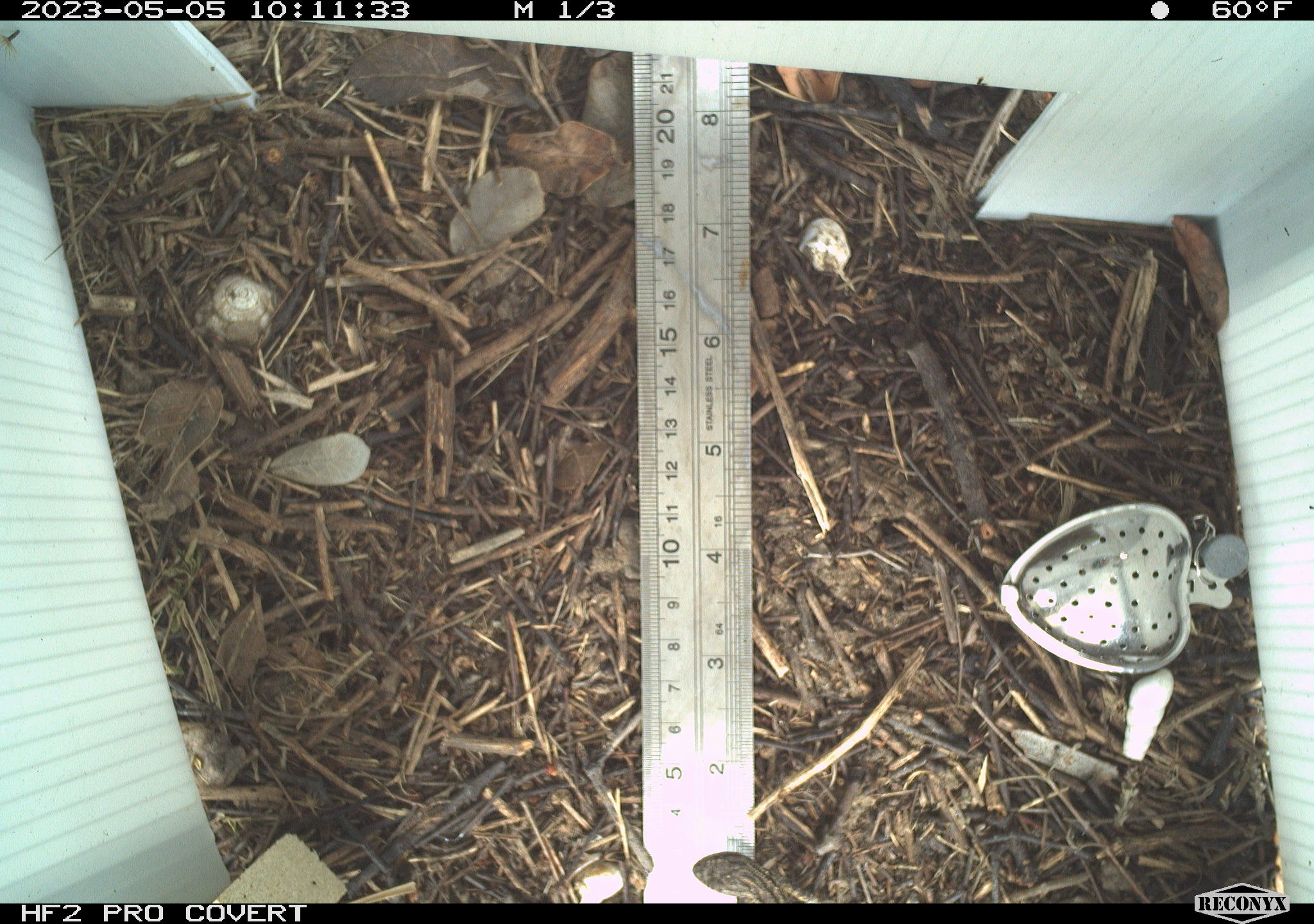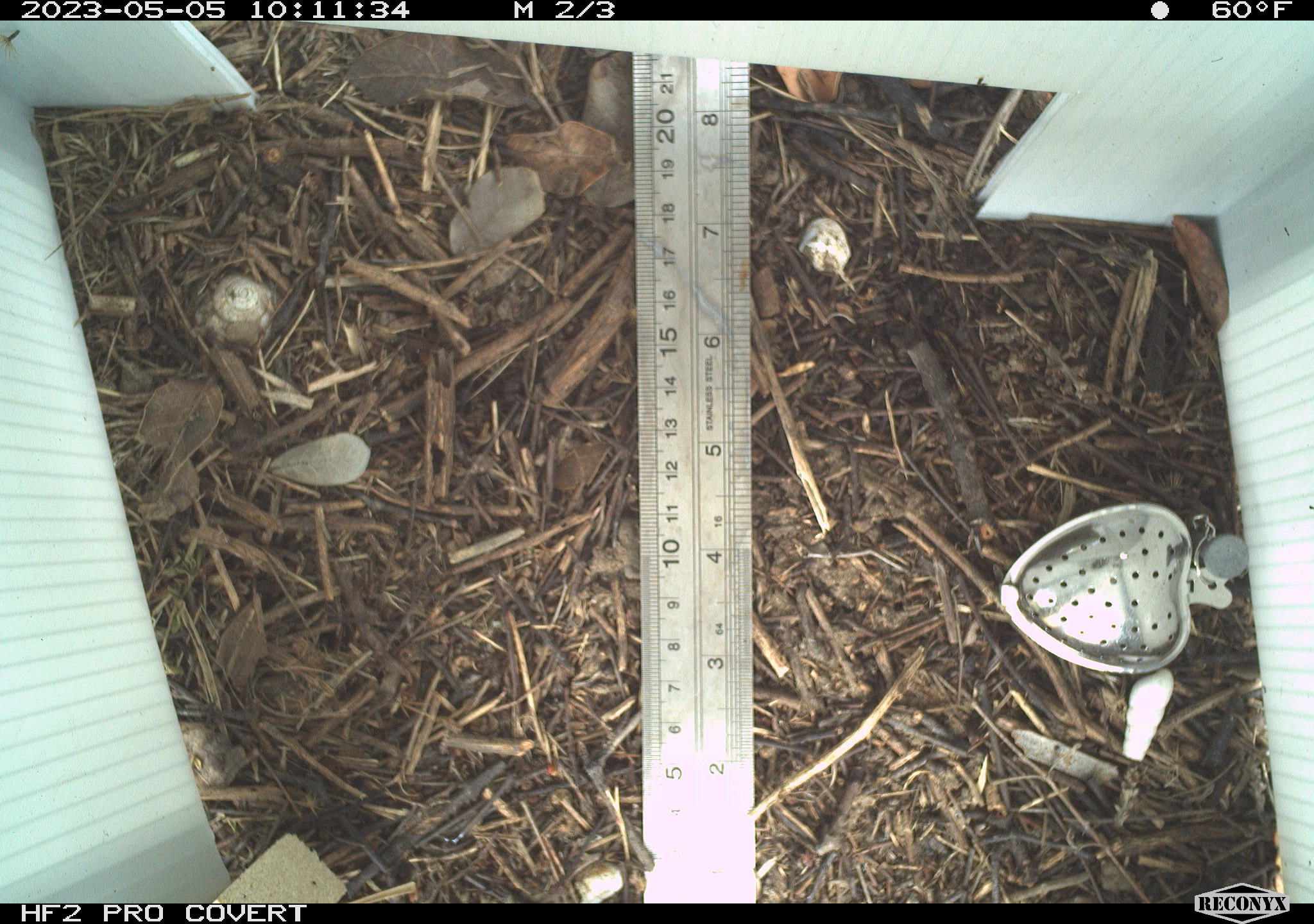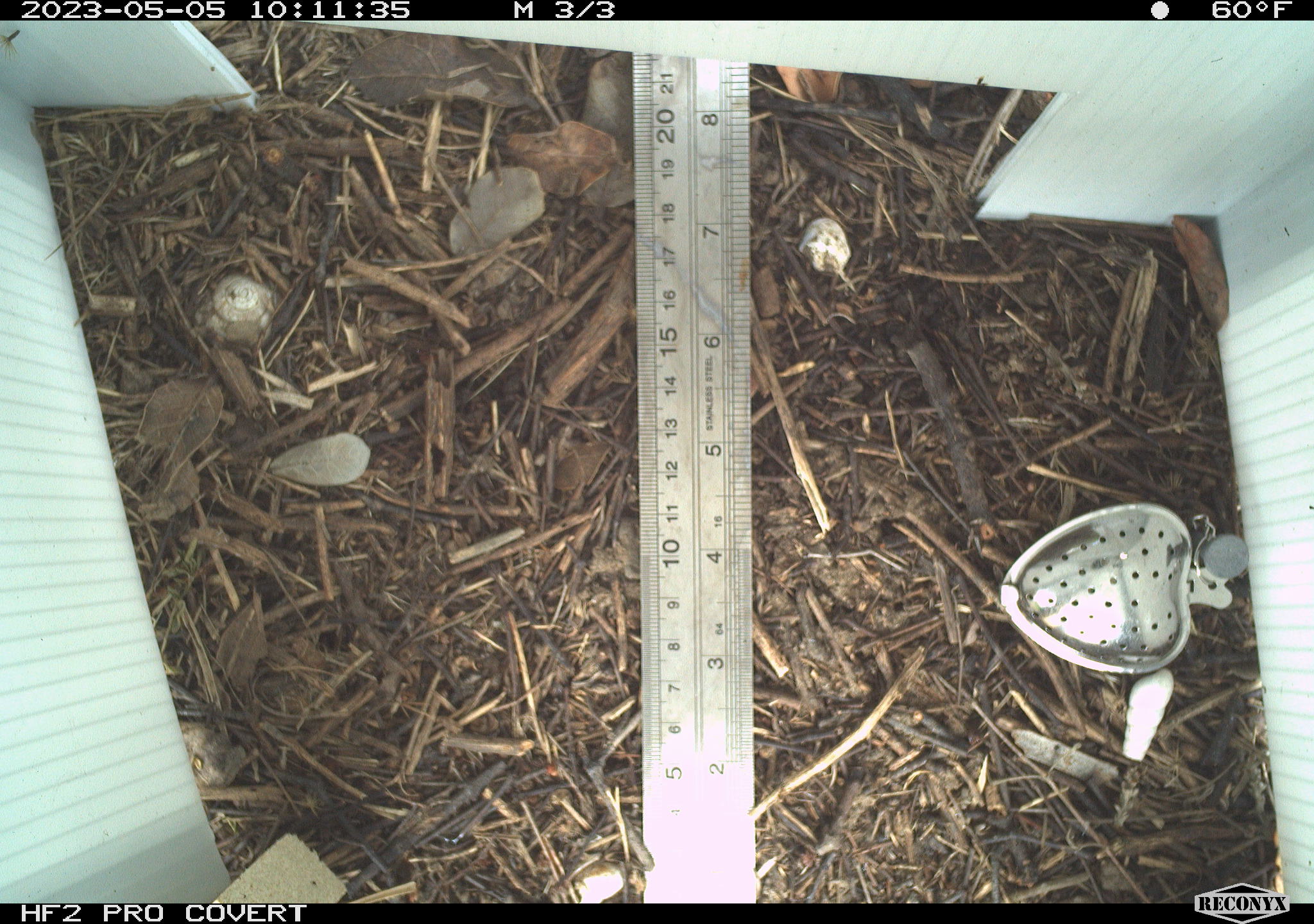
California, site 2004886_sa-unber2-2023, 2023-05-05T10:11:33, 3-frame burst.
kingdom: Animalia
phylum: Chordata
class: Reptilia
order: Squamata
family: Phrynosomatidae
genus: Sceloporus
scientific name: Sceloporus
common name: spiny lizards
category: sceloporus species